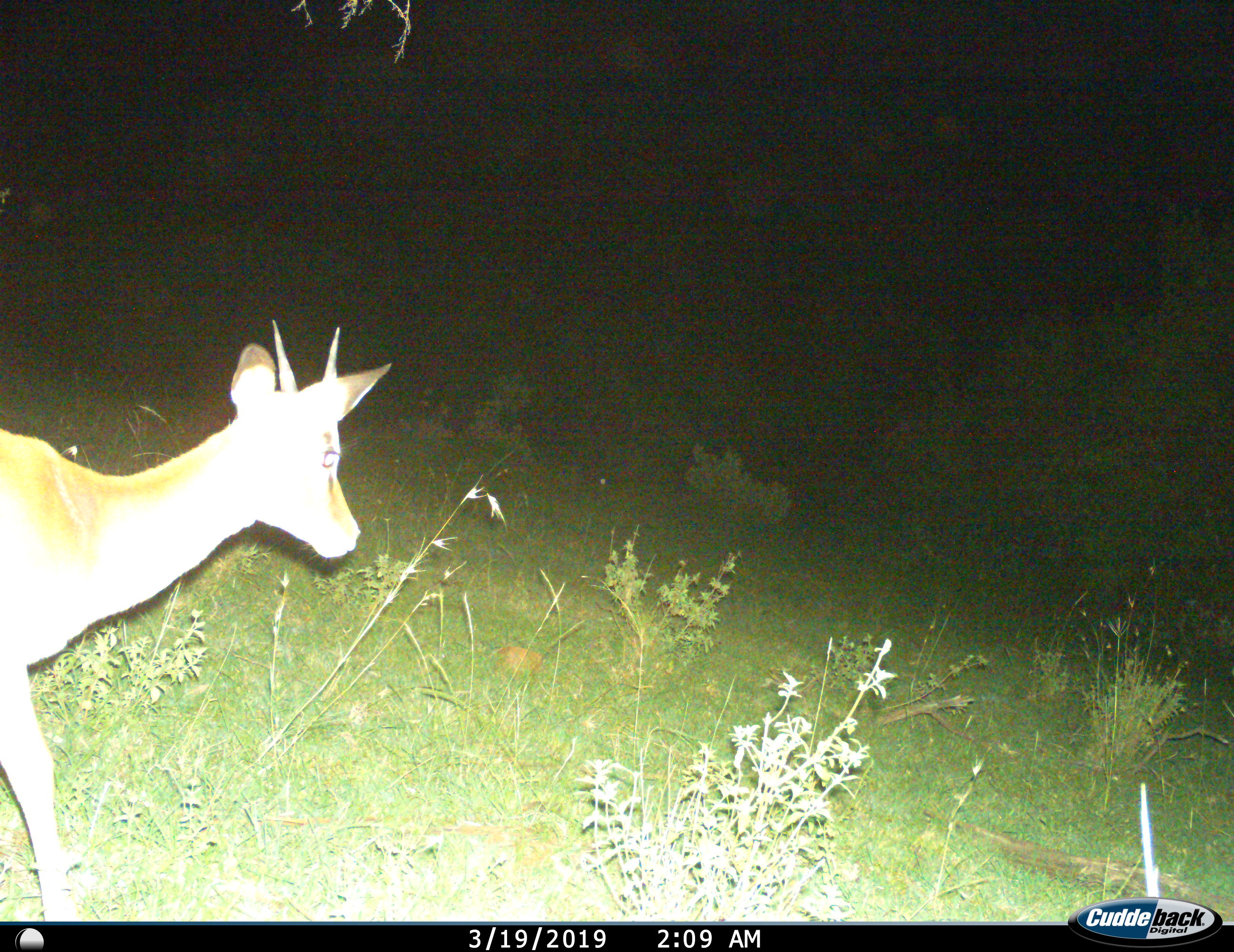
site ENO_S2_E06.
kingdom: Animalia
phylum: Chordata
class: Mammalia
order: Artiodactyla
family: Bovidae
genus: Aepyceros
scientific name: Aepyceros melampus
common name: impala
Impala (Aepyceros melampus), count 1. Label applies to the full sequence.